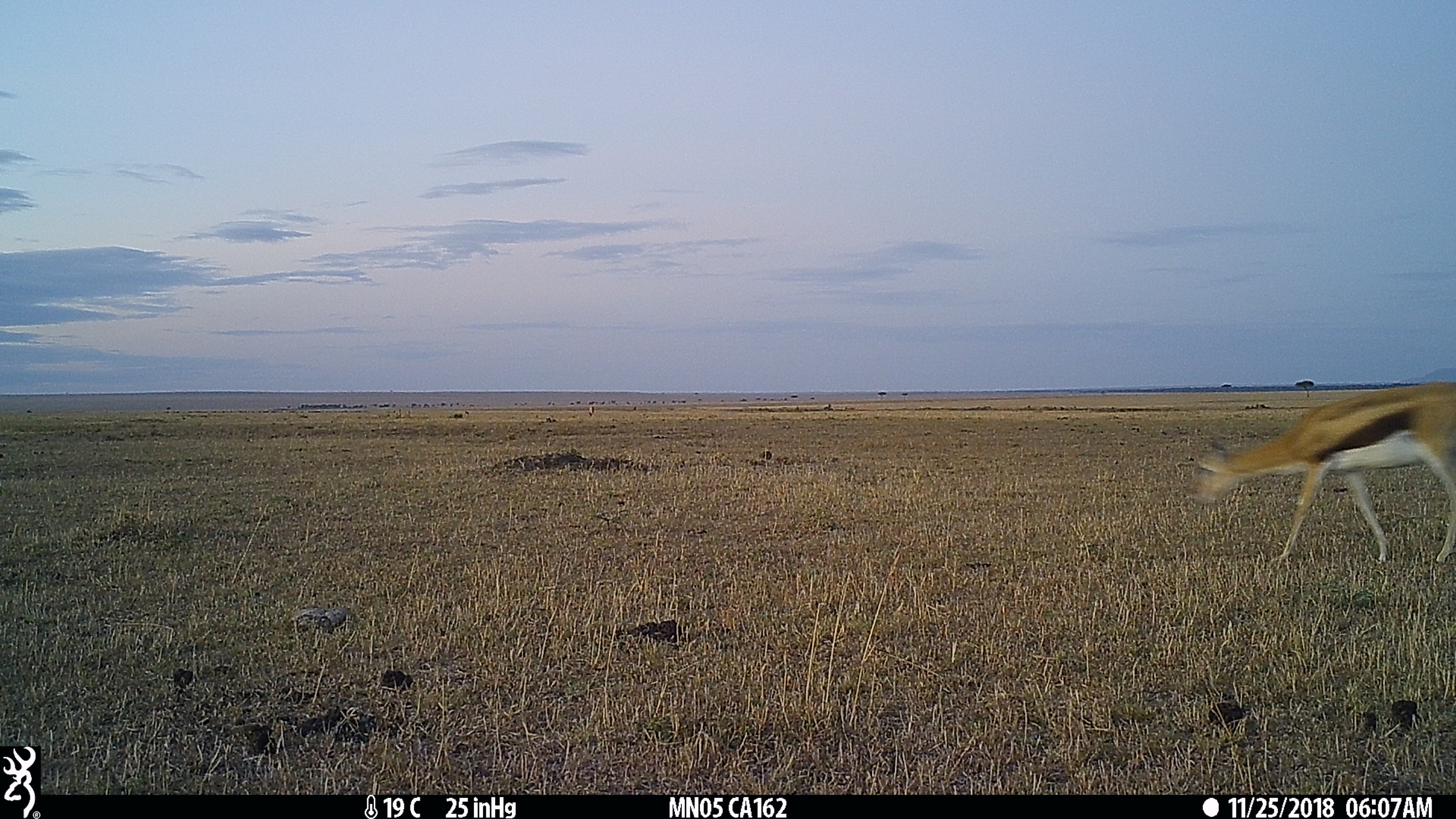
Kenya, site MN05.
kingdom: Animalia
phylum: Chordata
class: Mammalia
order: Artiodactyla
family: Bovidae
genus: Eudorcas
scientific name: Eudorcas thomsonii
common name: thomon's gazelle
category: gazelle thomsons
Gazelle thomsons (thomon's gazelle) (Eudorcas thomsonii).